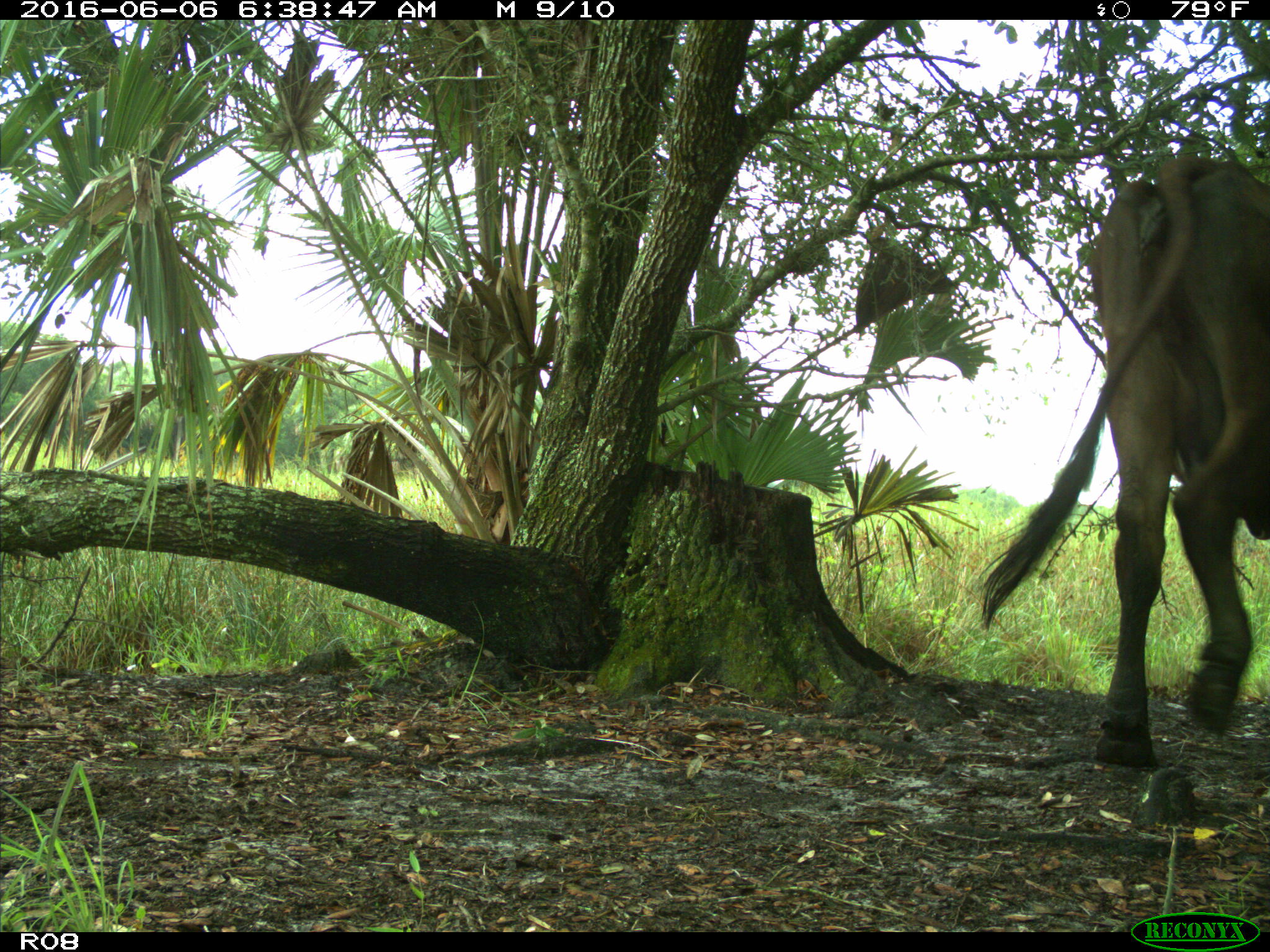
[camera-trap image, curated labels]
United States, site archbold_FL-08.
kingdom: Animalia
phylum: Chordata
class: Mammalia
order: Artiodactyla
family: Bovidae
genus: Bos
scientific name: Bos taurus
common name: domestic cow